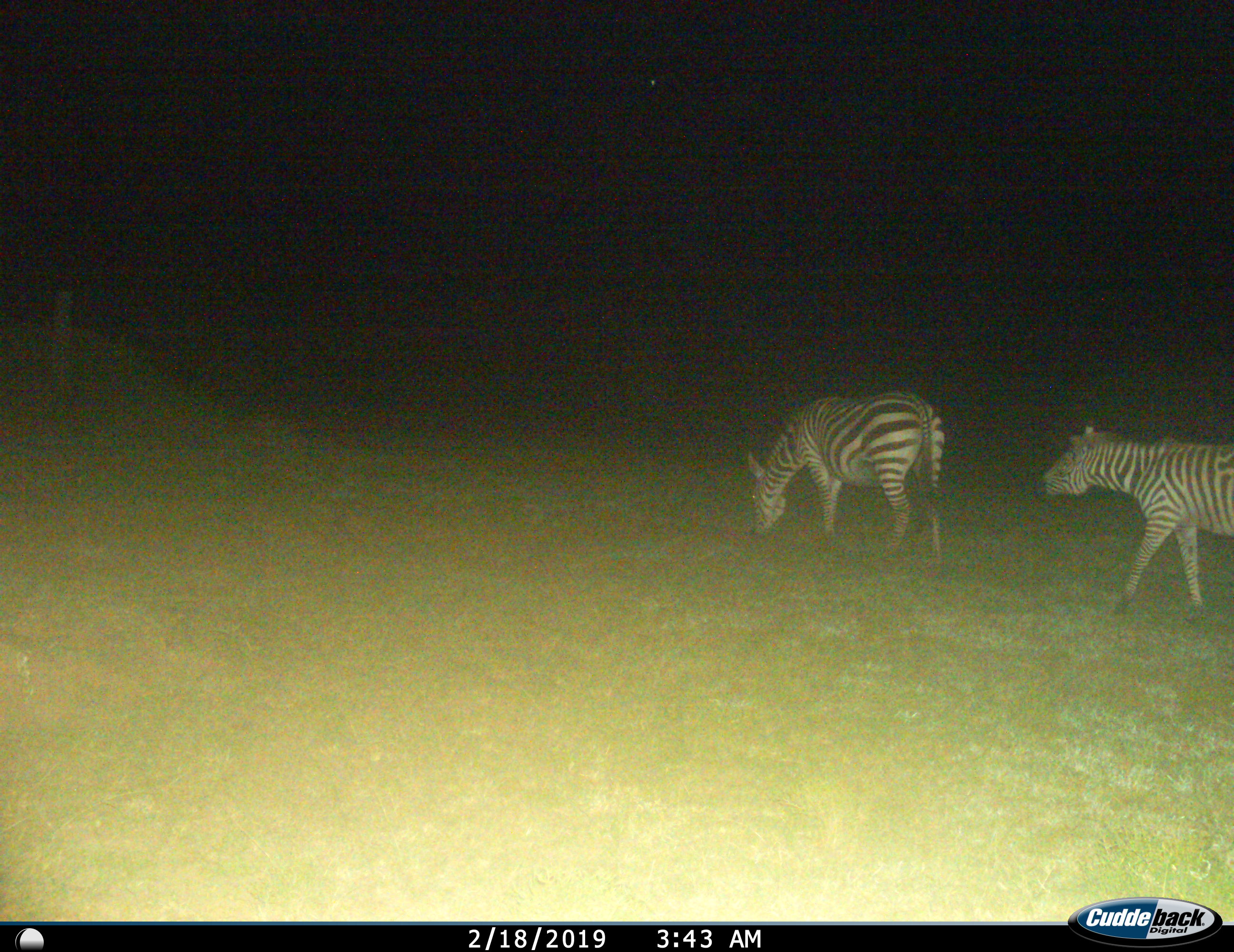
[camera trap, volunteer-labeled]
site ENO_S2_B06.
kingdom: Animalia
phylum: Chordata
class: Mammalia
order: Perissodactyla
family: Equidae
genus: Equus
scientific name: Equus quagga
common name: plains zebra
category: zebraplains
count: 2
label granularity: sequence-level